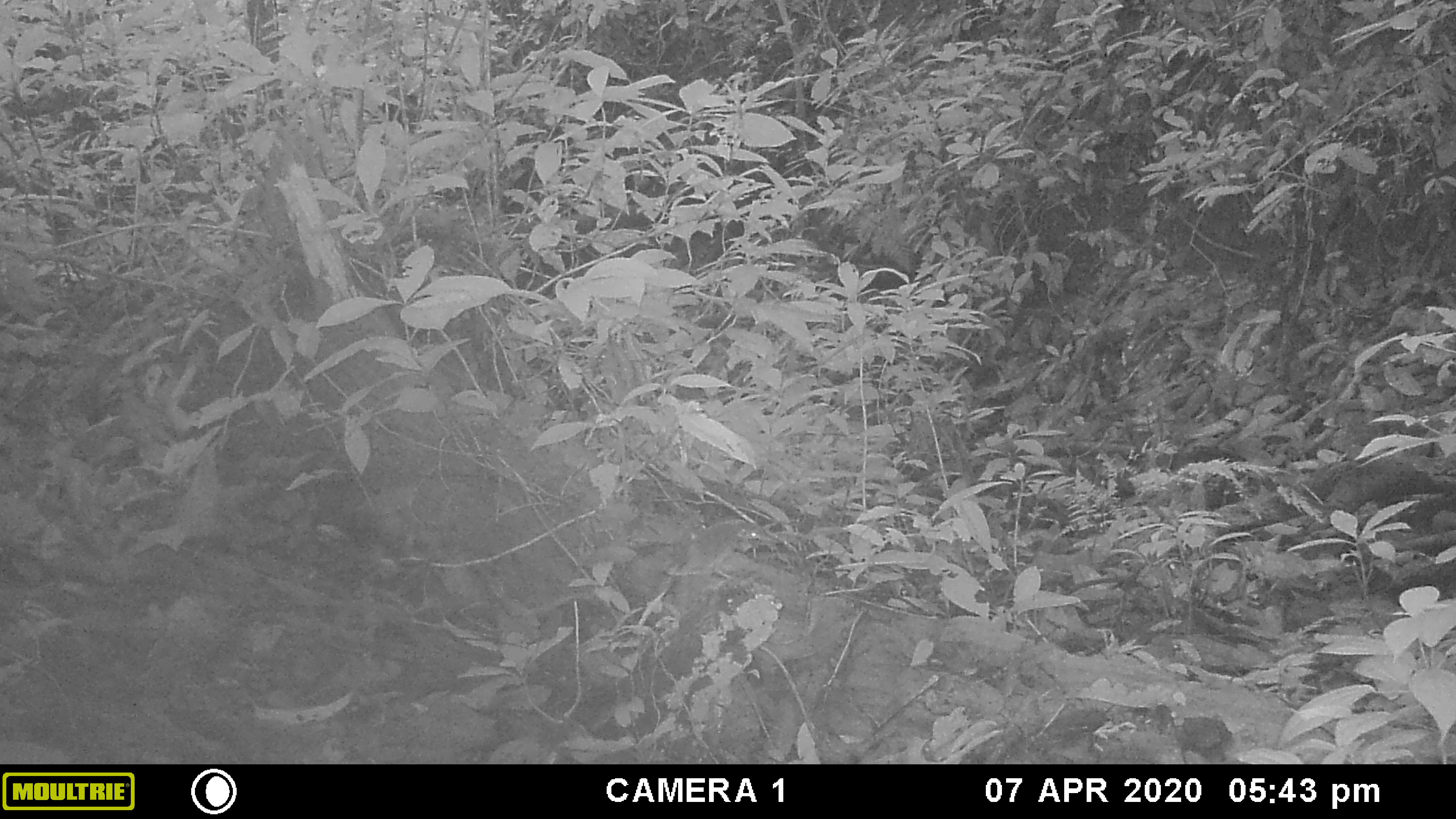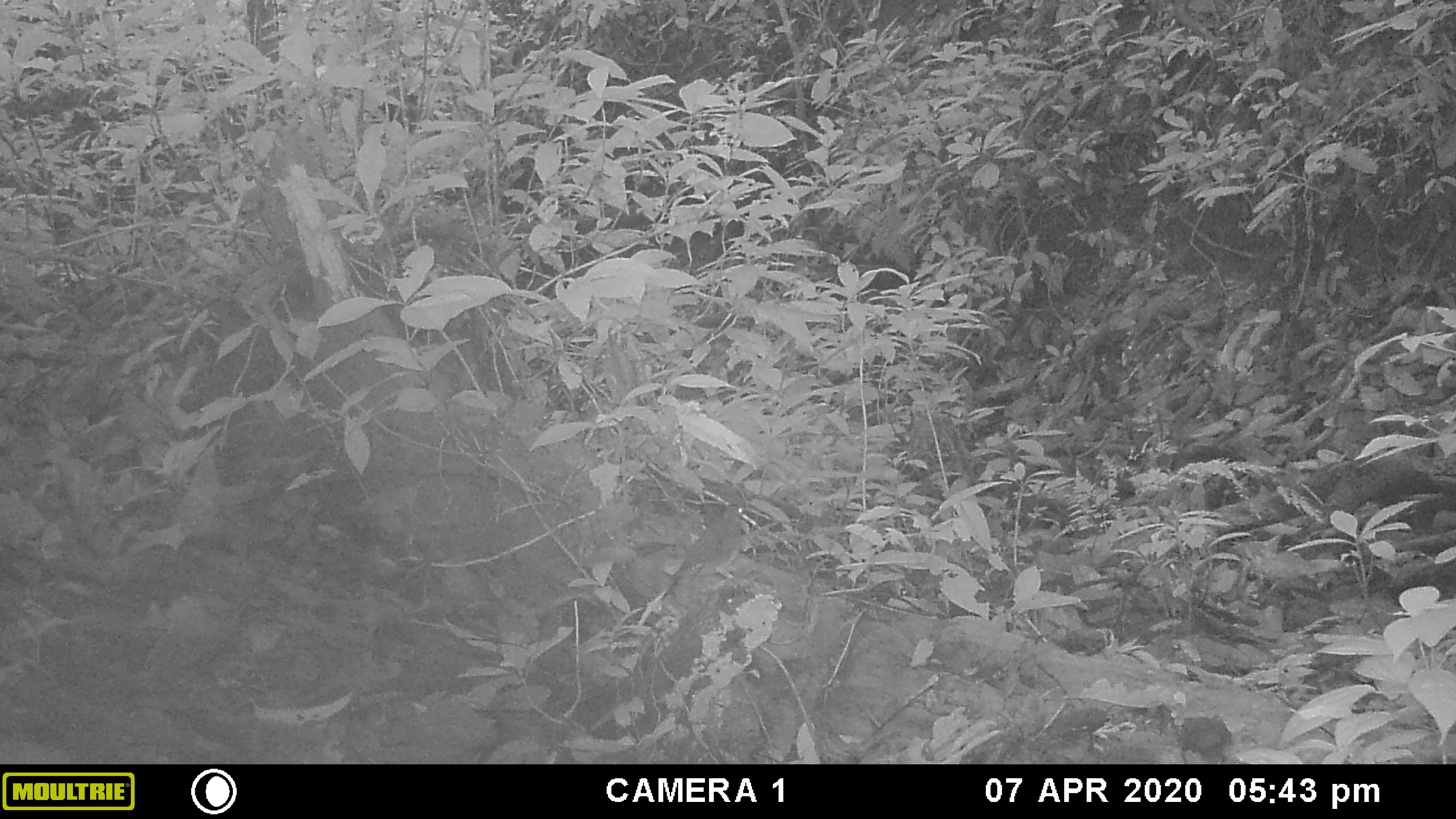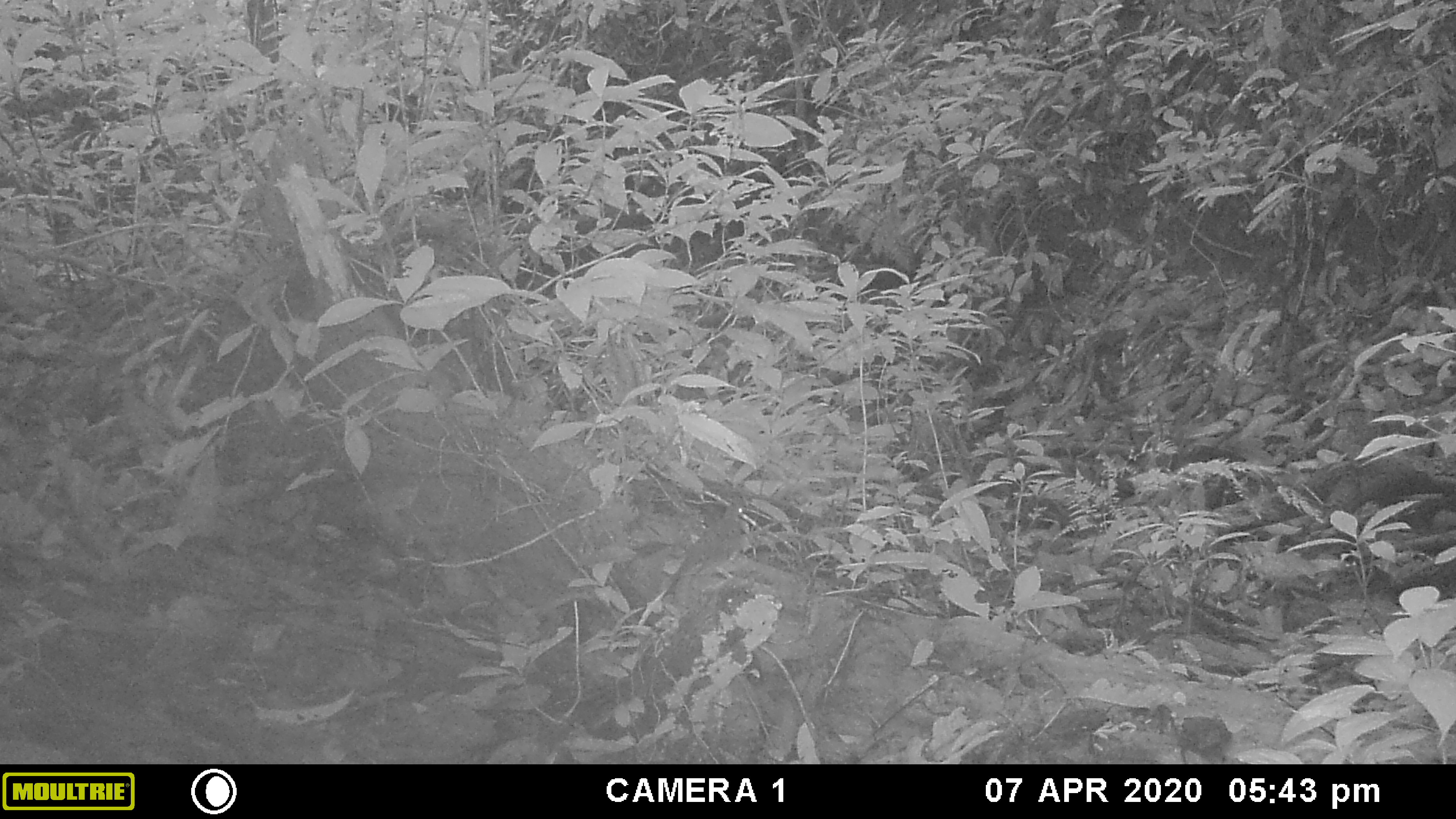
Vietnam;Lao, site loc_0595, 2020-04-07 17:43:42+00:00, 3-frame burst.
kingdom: Animalia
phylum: Chordata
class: Aves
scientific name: Aves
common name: bird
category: unidentified bird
Unidentified bird (bird) (Aves). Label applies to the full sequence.